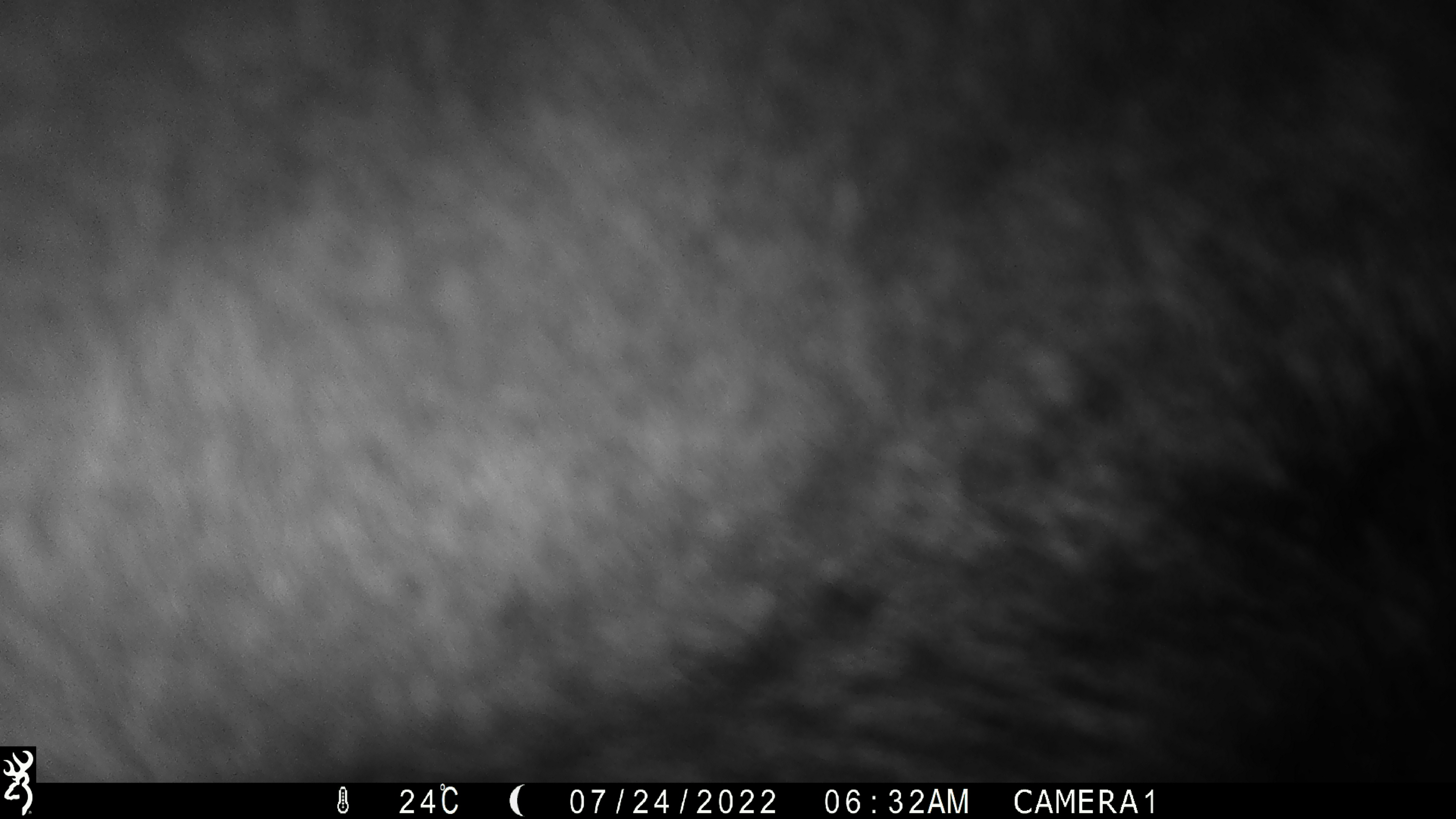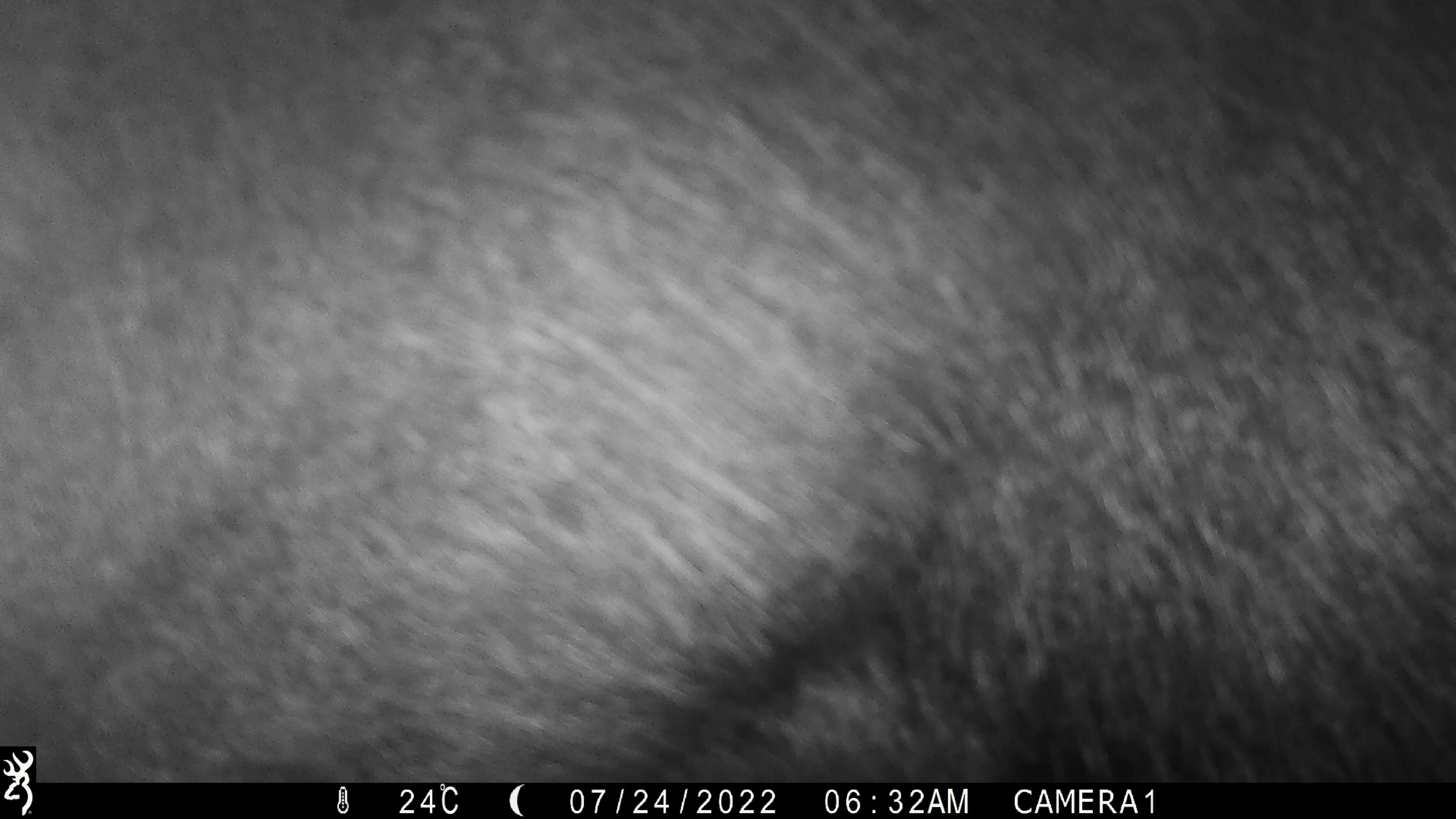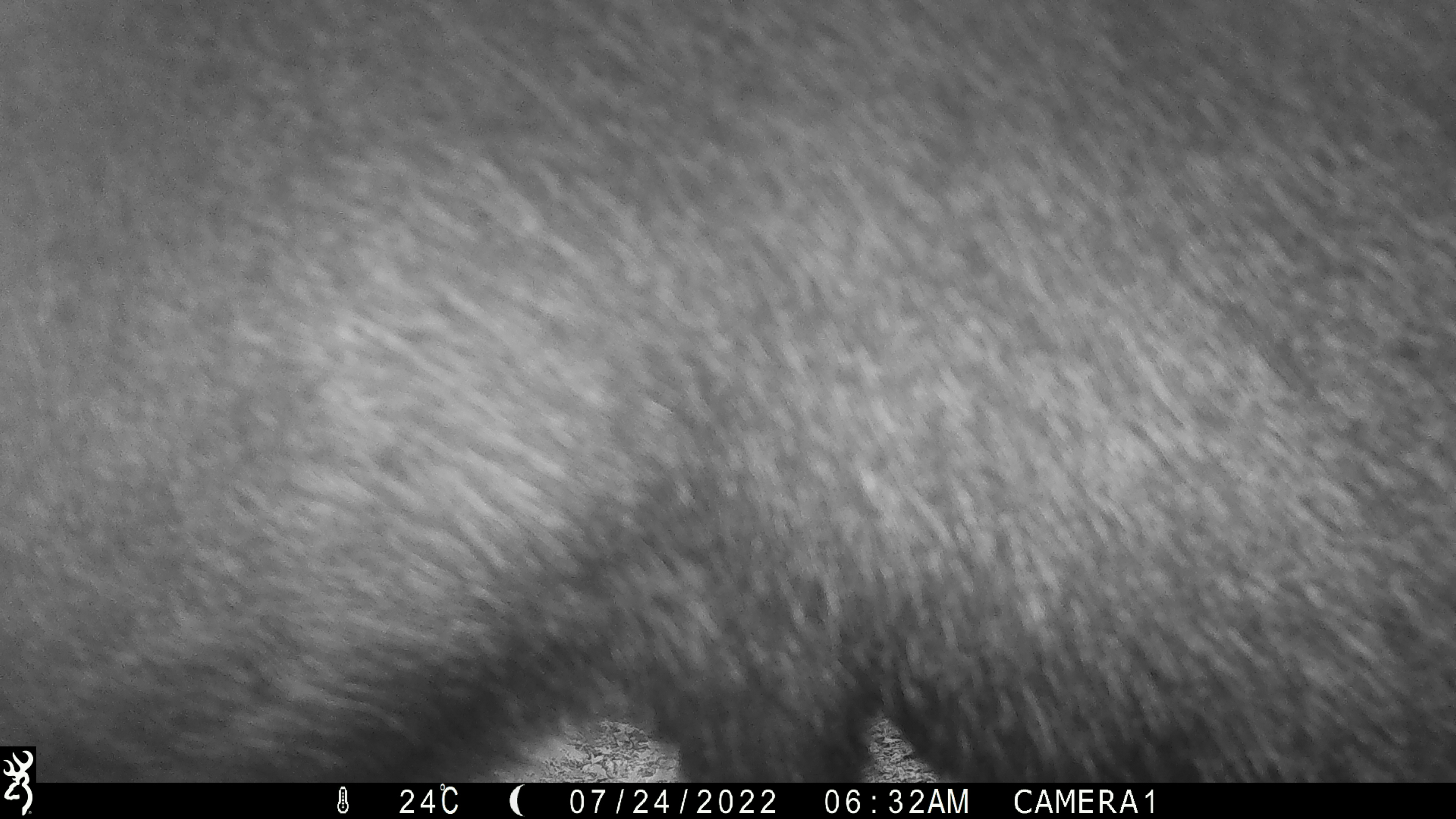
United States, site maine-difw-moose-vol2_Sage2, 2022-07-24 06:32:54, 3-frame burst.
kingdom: Animalia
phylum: Chordata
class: Mammalia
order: Artiodactyla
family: Cervidae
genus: Alces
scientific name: Alces alces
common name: moose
Moose (Alces alces).